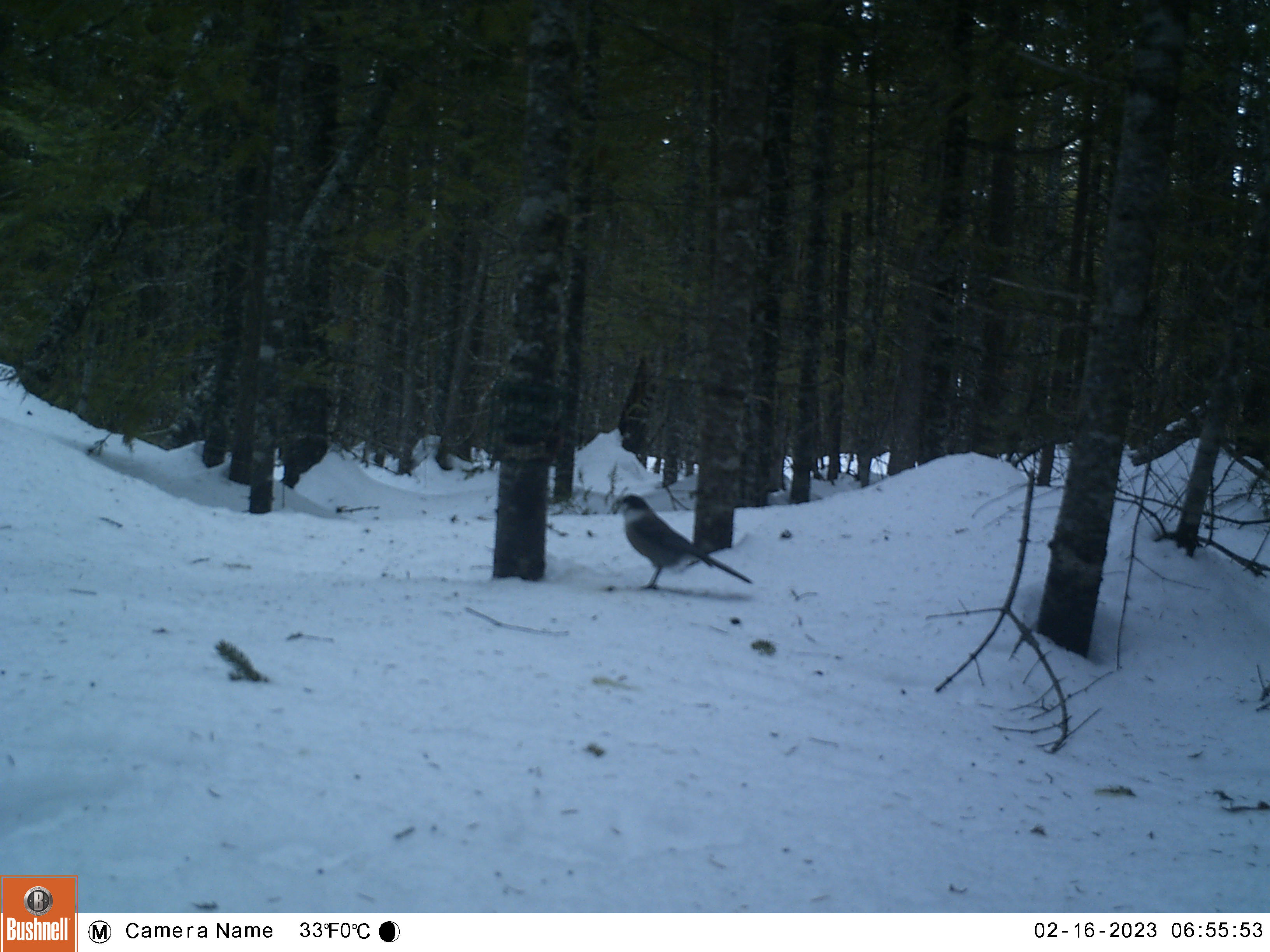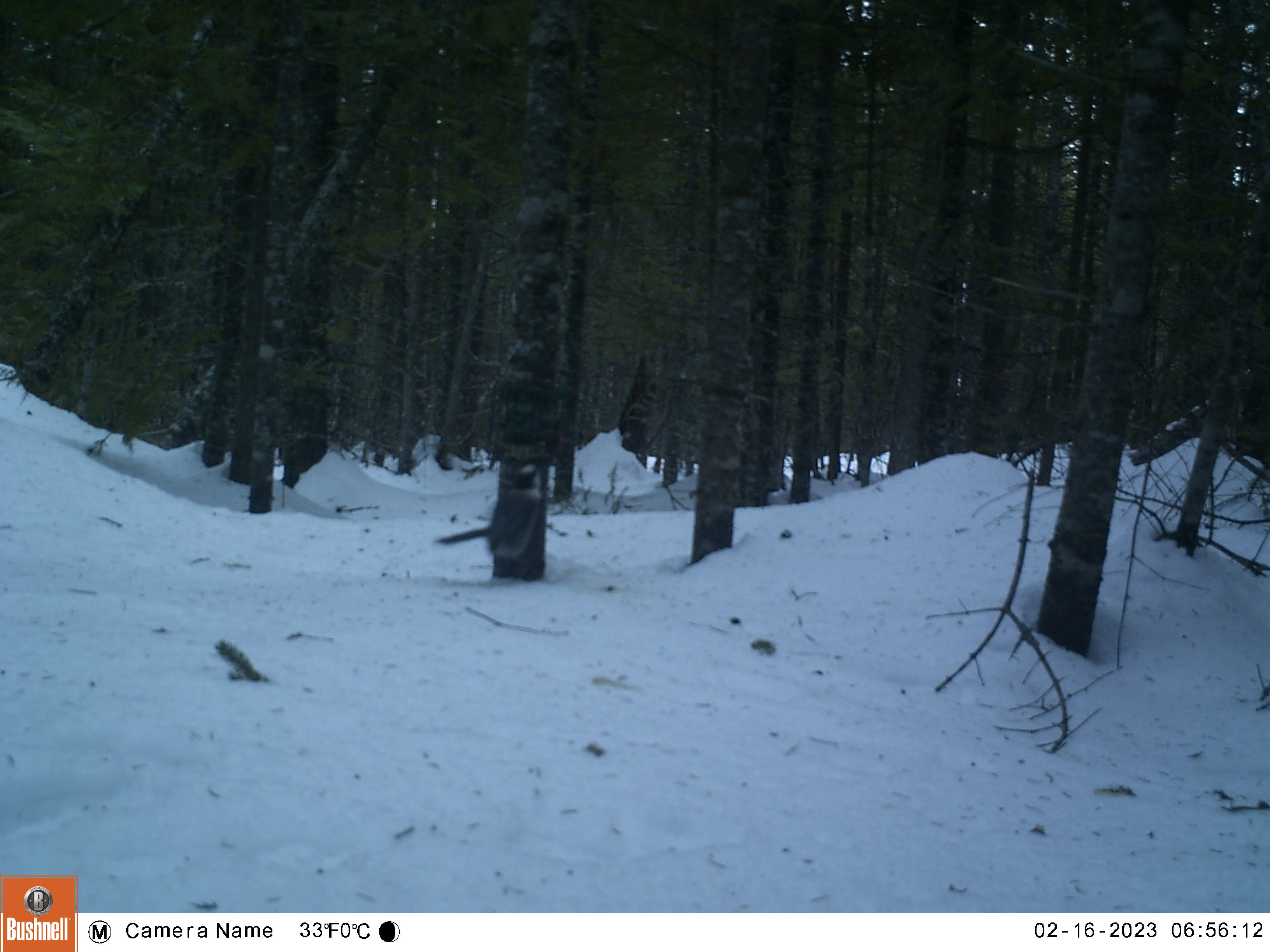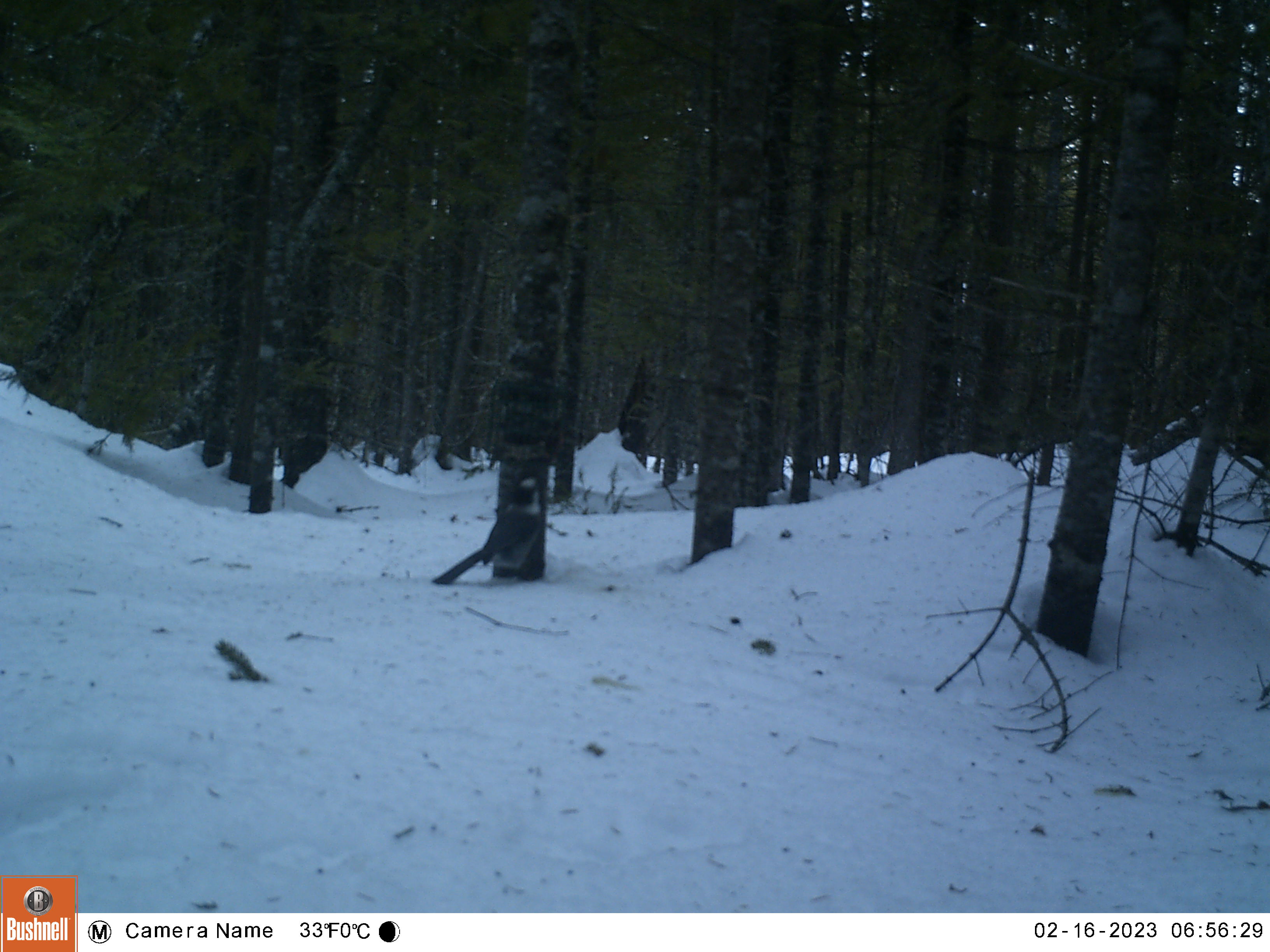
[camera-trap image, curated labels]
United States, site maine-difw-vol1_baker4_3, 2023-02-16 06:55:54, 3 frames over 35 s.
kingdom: Animalia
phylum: Chordata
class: Aves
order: Passeriformes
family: Corvidae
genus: Perisoreus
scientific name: Perisoreus canadensis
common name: canada jay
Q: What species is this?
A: Canada jay (Perisoreus canadensis).